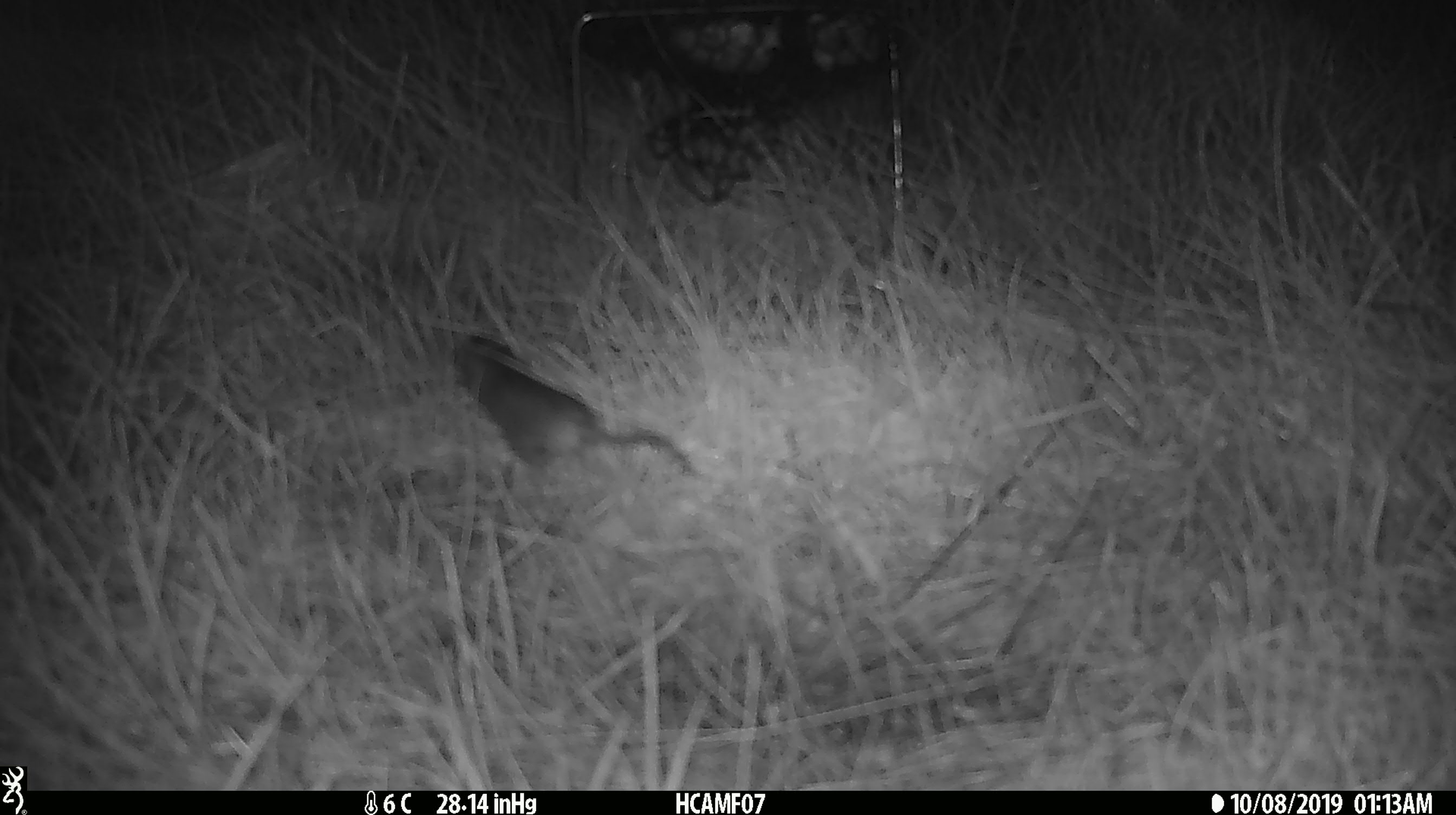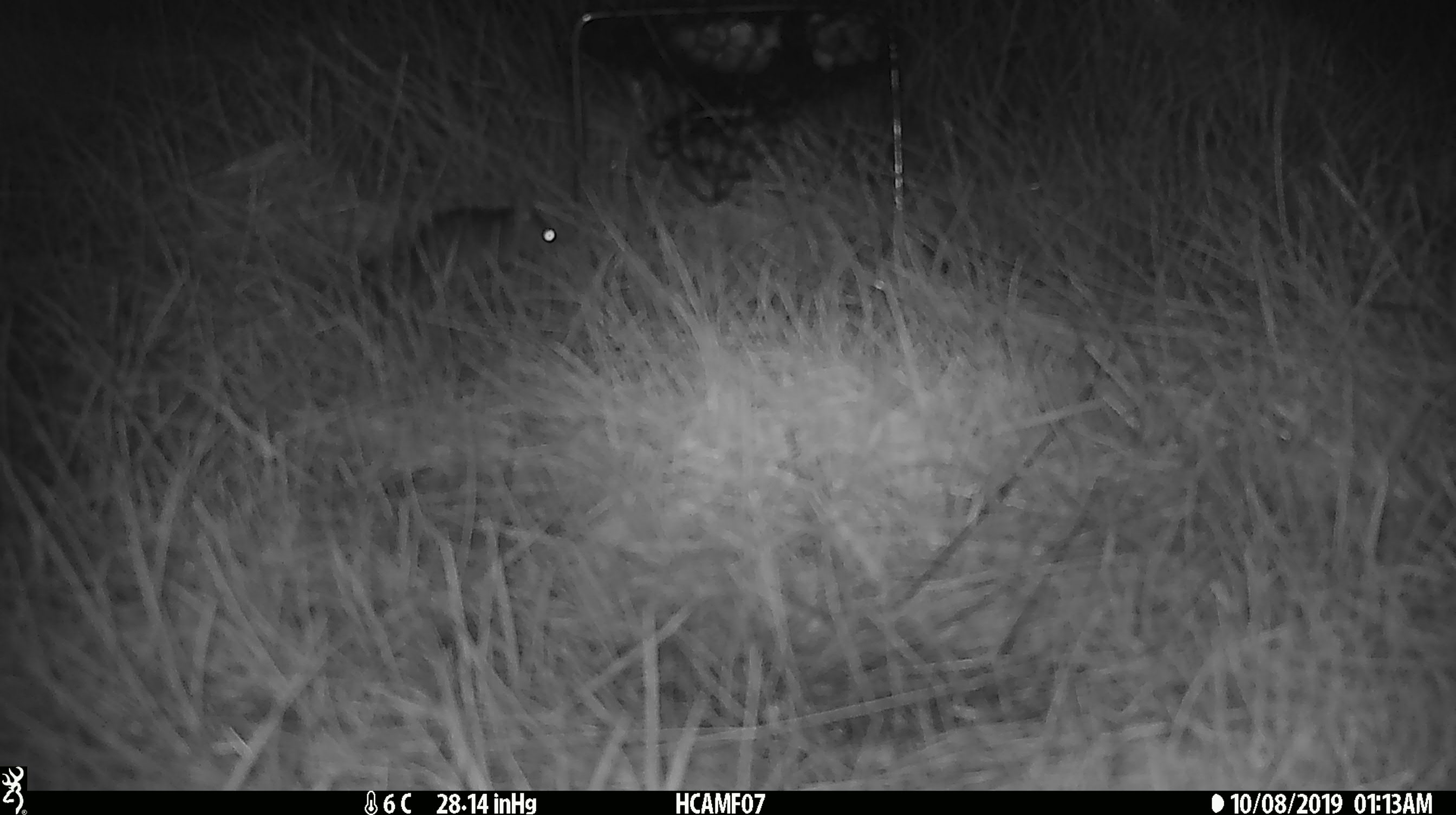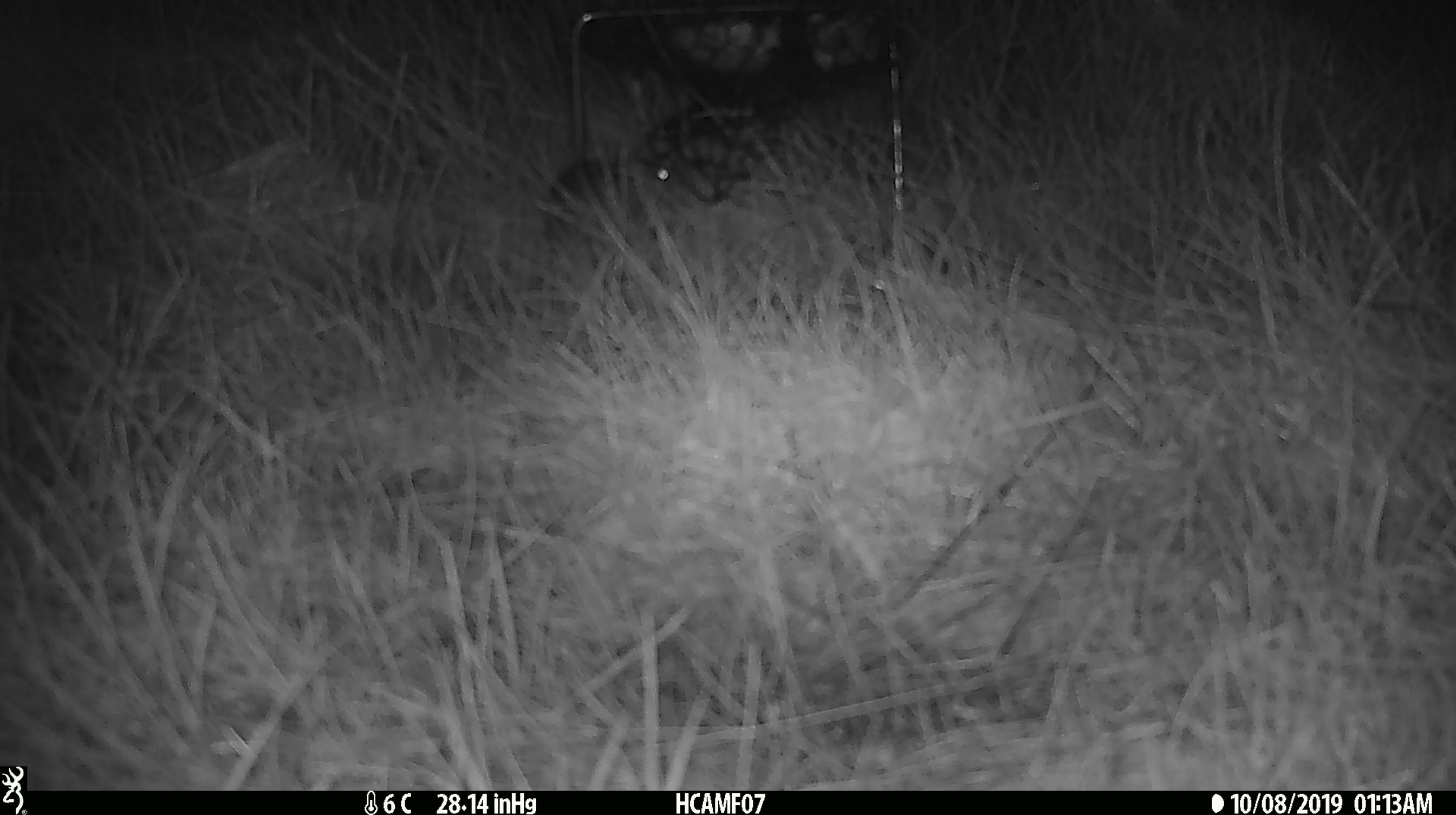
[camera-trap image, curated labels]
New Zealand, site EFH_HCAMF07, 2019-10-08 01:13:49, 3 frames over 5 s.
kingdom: Animalia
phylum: Chordata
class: Mammalia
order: Rodentia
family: Muridae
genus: Mus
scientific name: Mus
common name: mouse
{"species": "mouse (Mus)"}